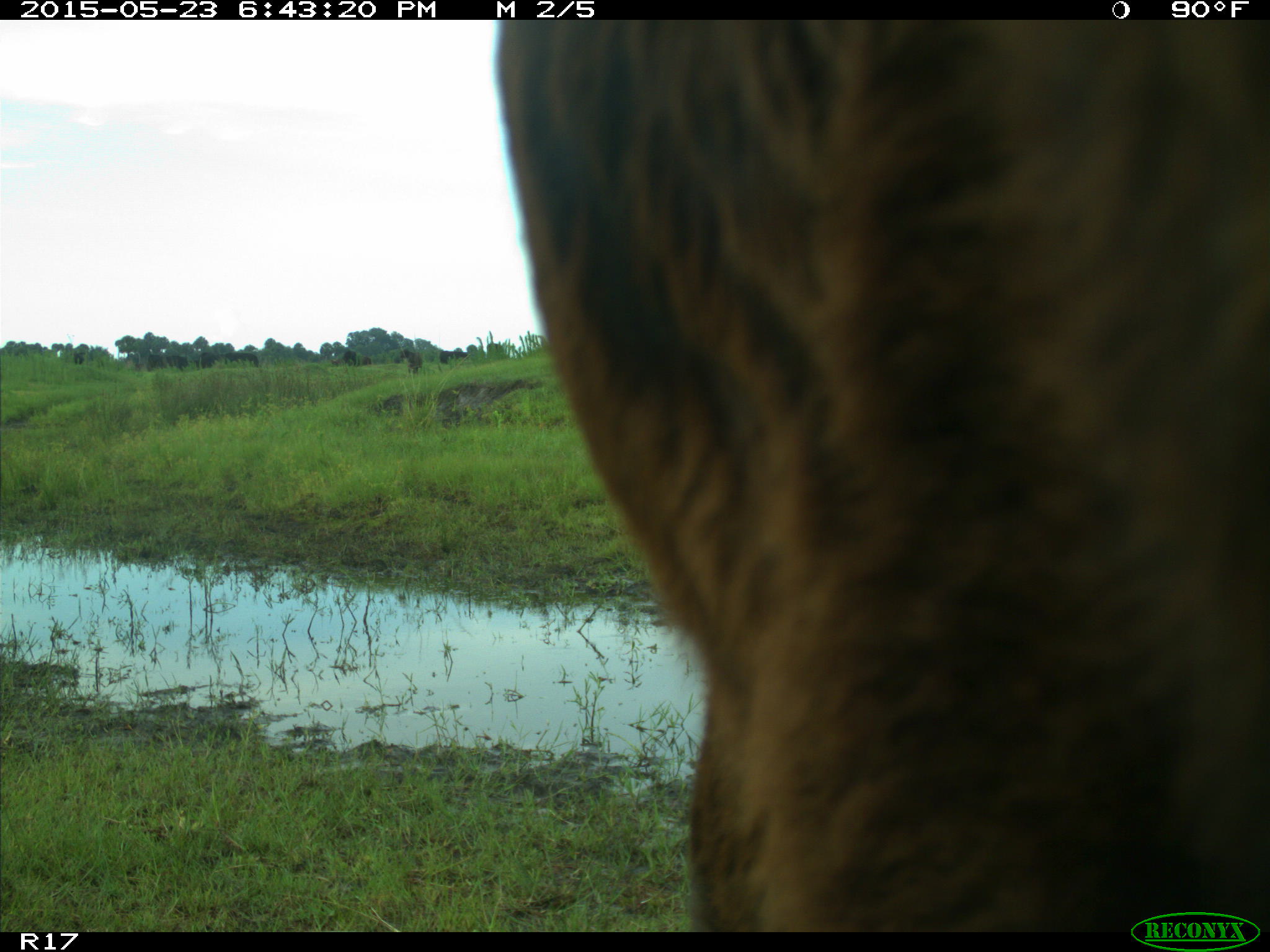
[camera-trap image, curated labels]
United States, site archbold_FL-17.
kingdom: Animalia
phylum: Chordata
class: Mammalia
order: Artiodactyla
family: Bovidae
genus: Bos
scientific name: Bos taurus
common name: domestic cow